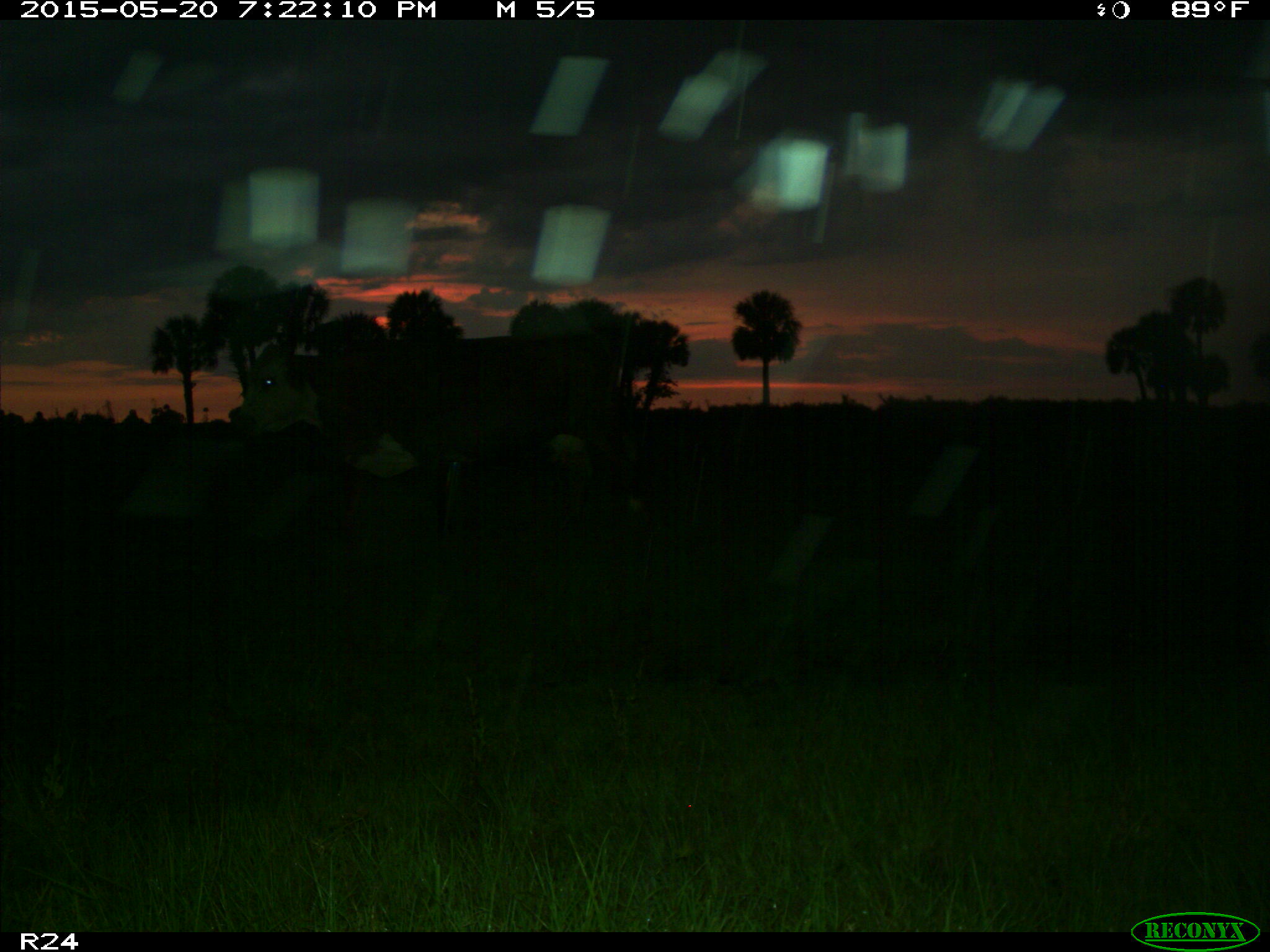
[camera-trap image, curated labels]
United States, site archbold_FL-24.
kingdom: Animalia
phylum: Chordata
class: Mammalia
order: Artiodactyla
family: Bovidae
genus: Bos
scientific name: Bos taurus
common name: domestic cow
Bos taurus (domestic cow).